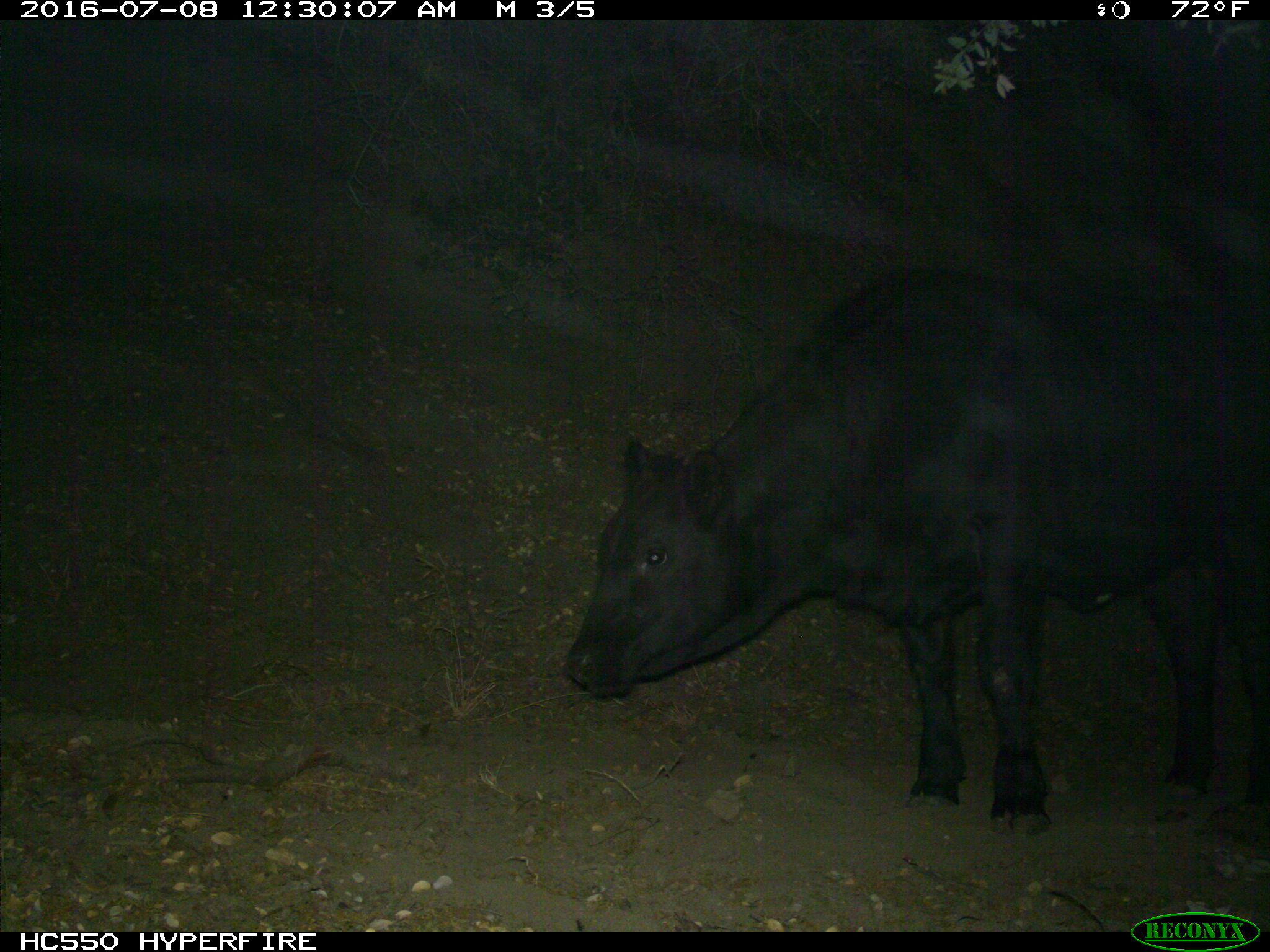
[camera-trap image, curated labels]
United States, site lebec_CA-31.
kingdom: Animalia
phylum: Chordata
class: Mammalia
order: Artiodactyla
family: Bovidae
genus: Bos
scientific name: Bos taurus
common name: domestic cow